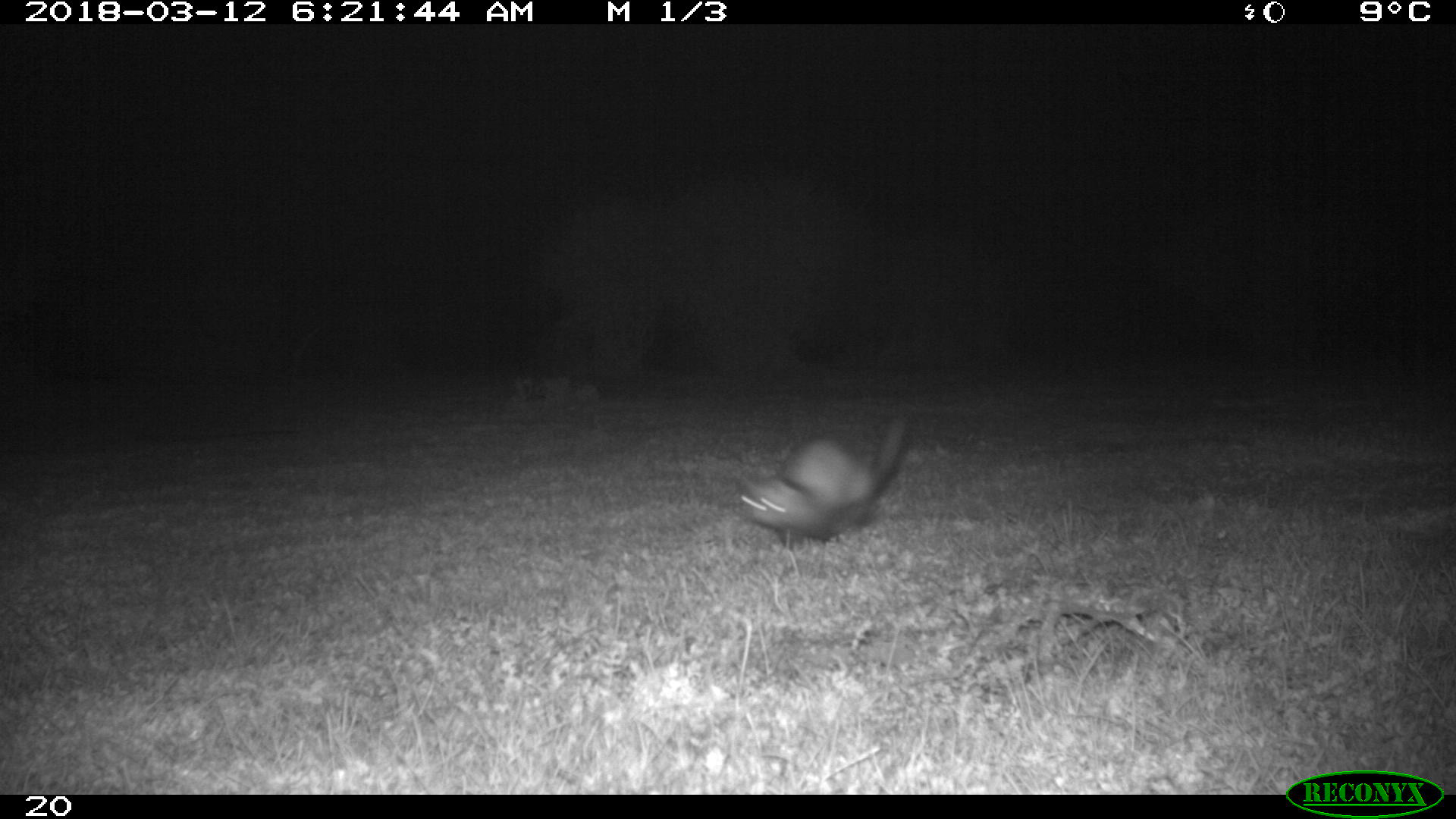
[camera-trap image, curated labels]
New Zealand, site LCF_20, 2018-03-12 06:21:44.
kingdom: Animalia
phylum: Chordata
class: Mammalia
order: Carnivora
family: Mustelidae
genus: Mustela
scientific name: Mustela furo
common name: ferret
Ferret (Mustela furo).